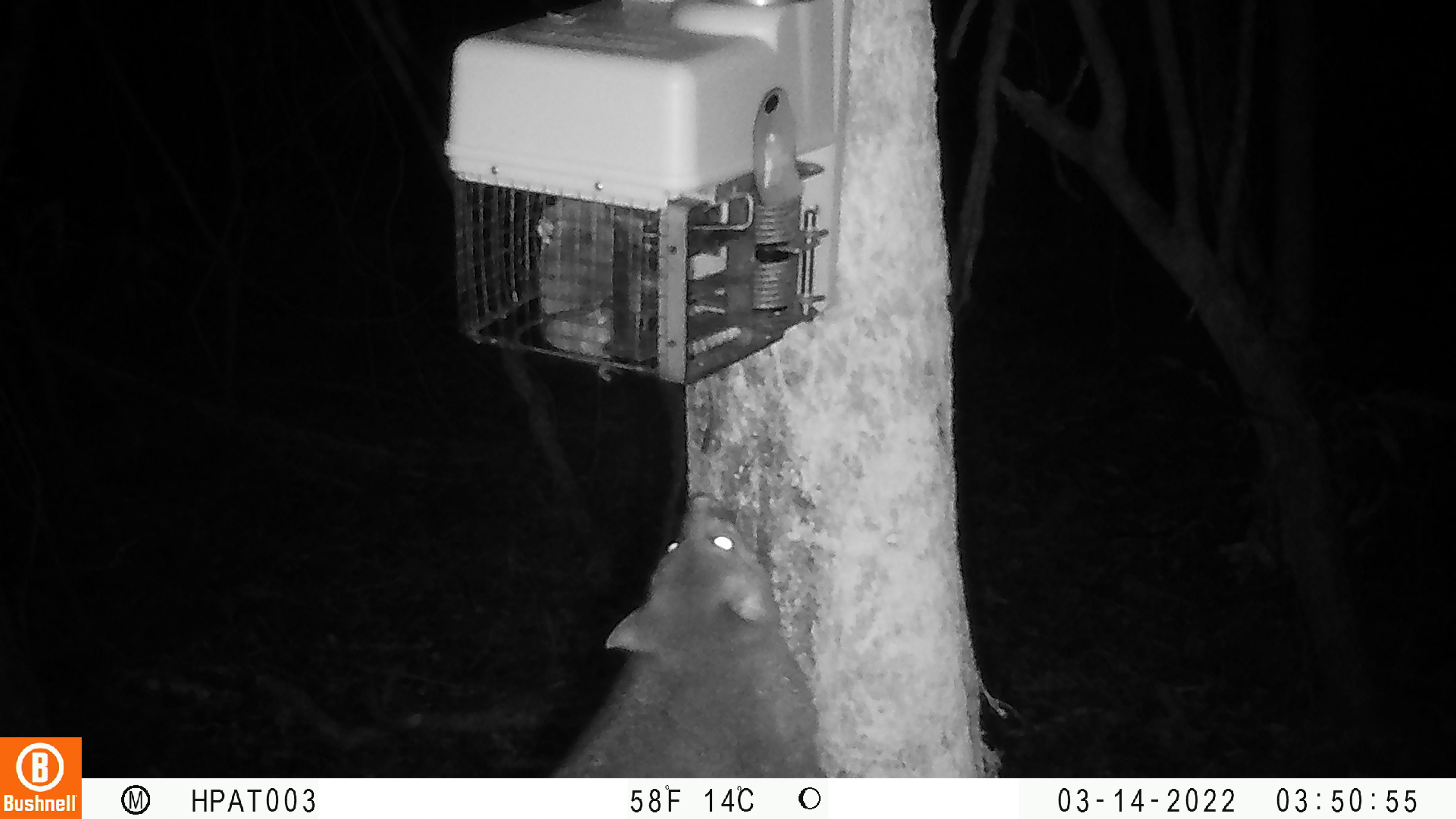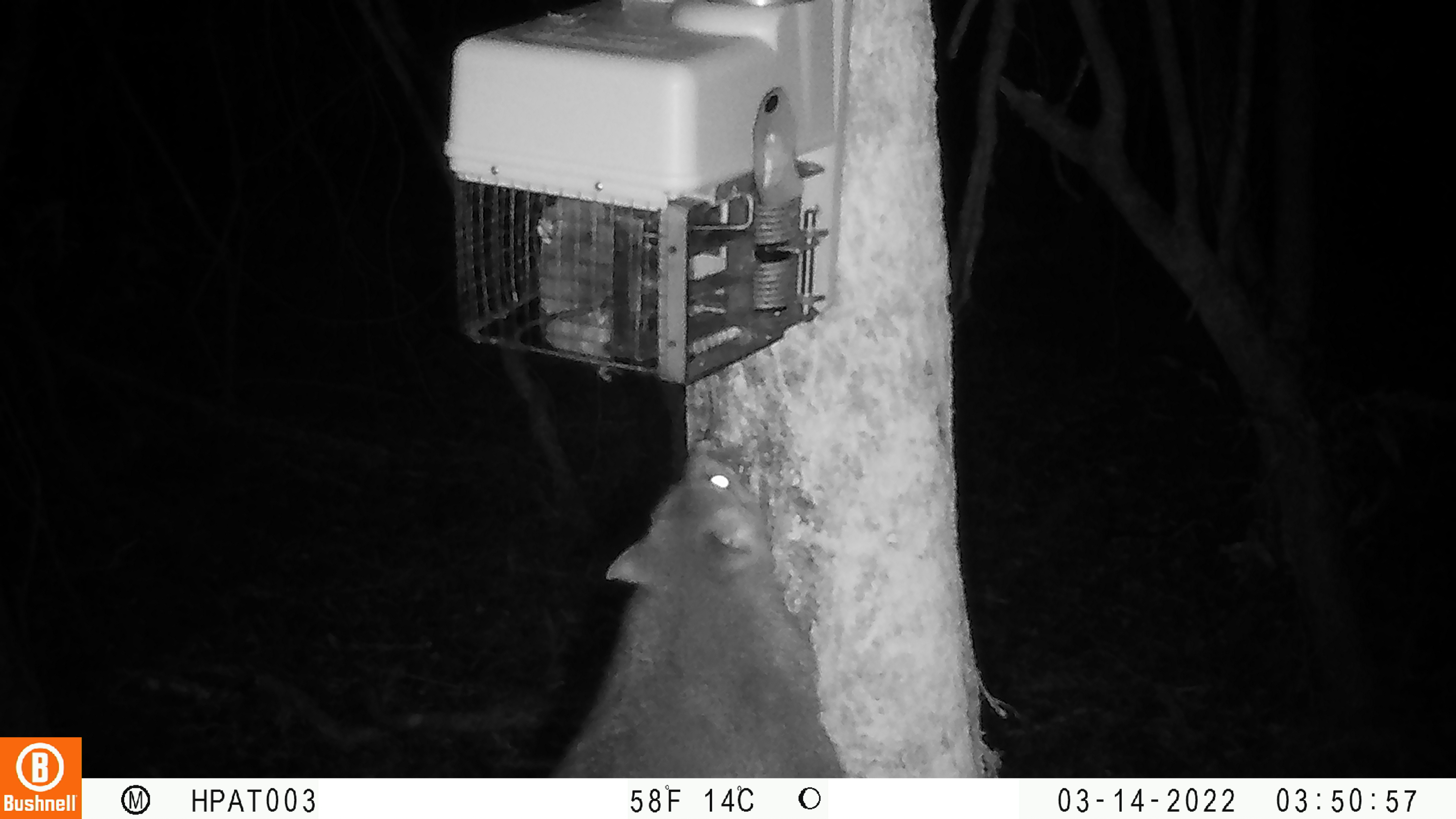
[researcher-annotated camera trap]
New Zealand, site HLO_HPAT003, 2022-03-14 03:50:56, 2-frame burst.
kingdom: Animalia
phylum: Chordata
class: Mammalia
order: Diprotodontia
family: Phalangeridae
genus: Trichosurus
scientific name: Trichosurus vulpecula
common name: common brushtail possum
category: possum